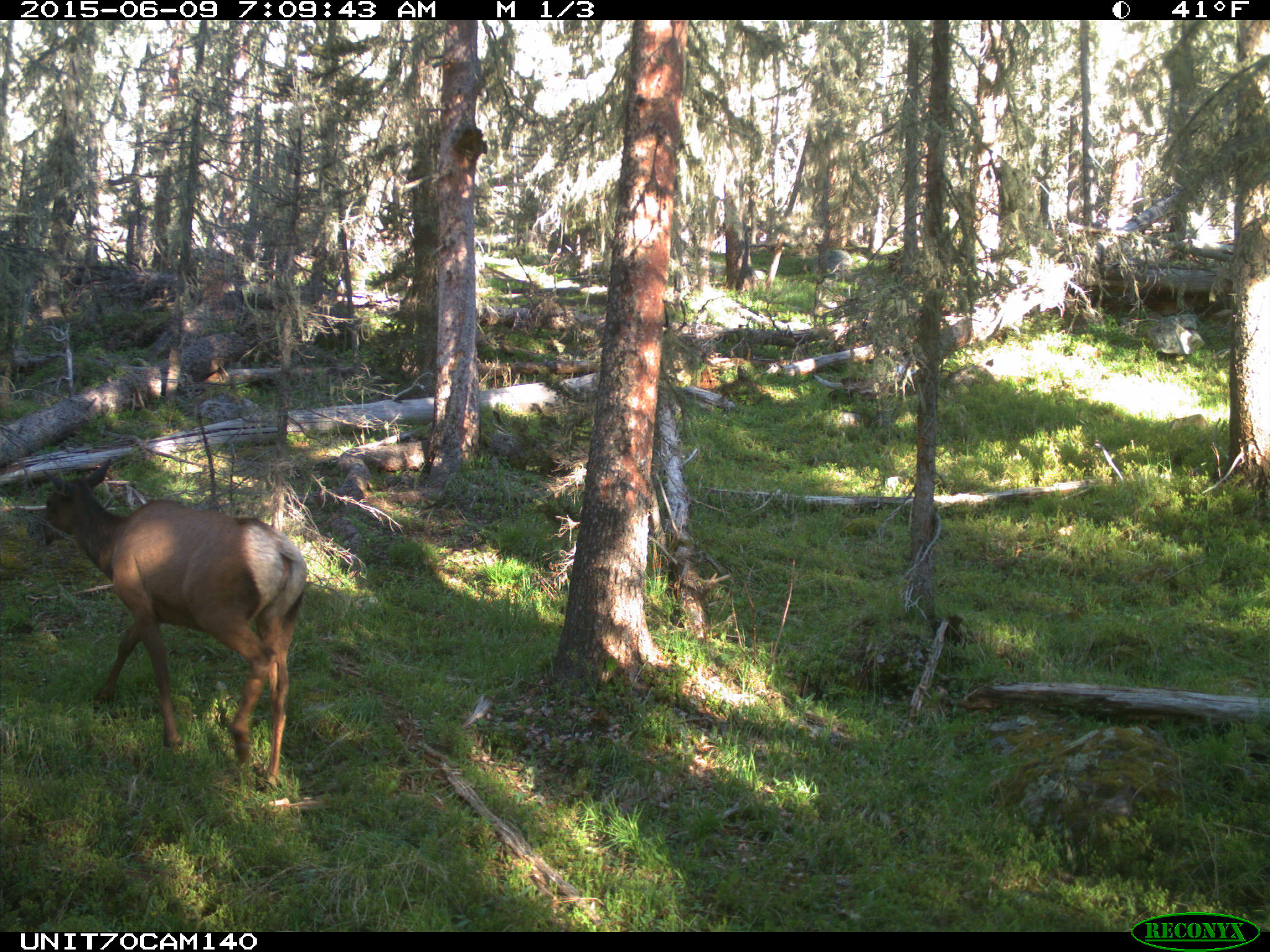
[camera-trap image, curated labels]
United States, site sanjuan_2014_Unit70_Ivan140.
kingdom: Animalia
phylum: Chordata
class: Mammalia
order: Artiodactyla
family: Cervidae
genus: Cervus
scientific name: Cervus elaphus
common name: red deer